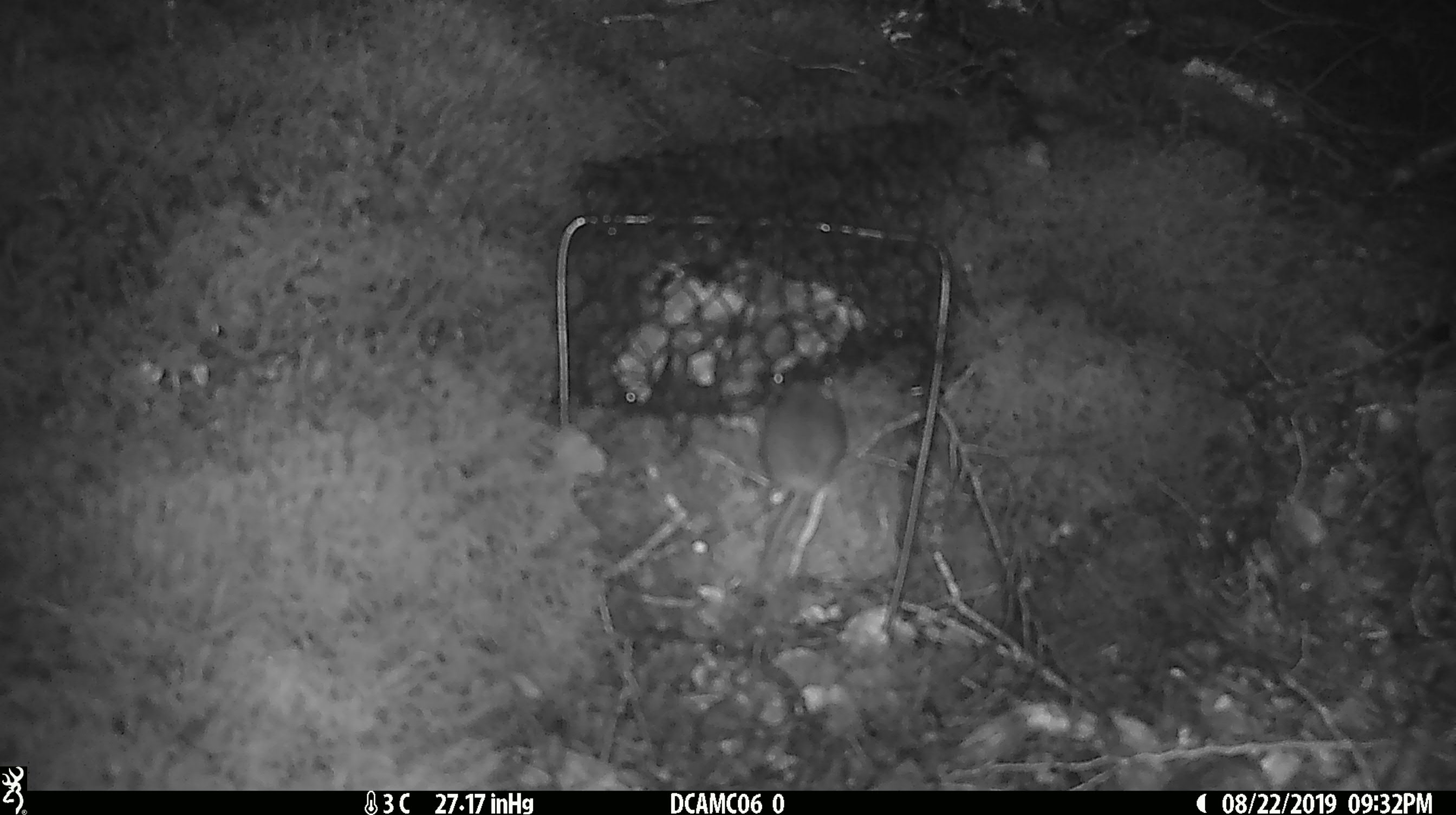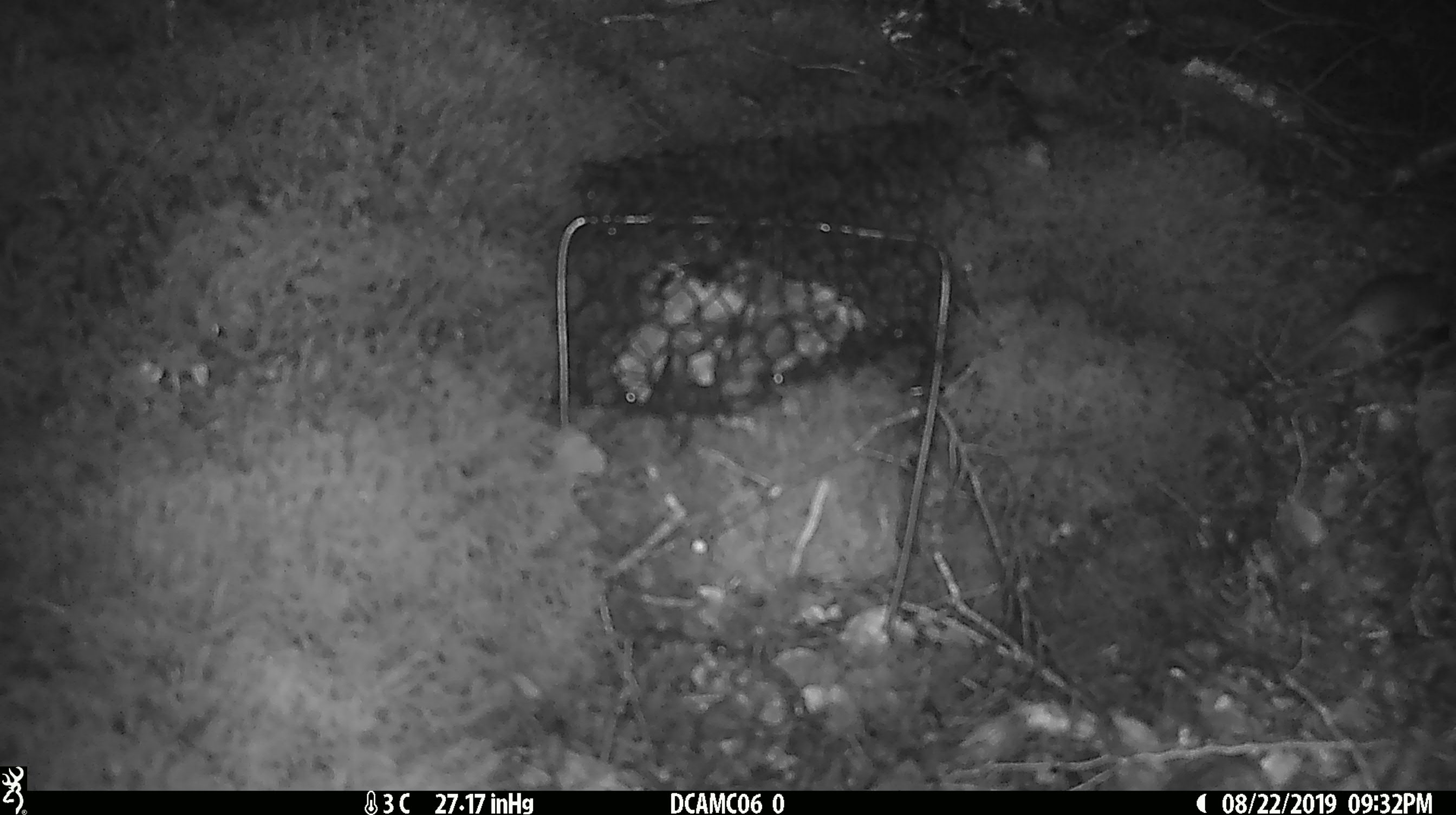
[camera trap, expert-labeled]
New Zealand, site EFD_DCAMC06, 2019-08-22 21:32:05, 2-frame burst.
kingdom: Animalia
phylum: Chordata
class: Mammalia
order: Rodentia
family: Muridae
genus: Mus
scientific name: Mus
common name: mouse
Mouse (Mus).